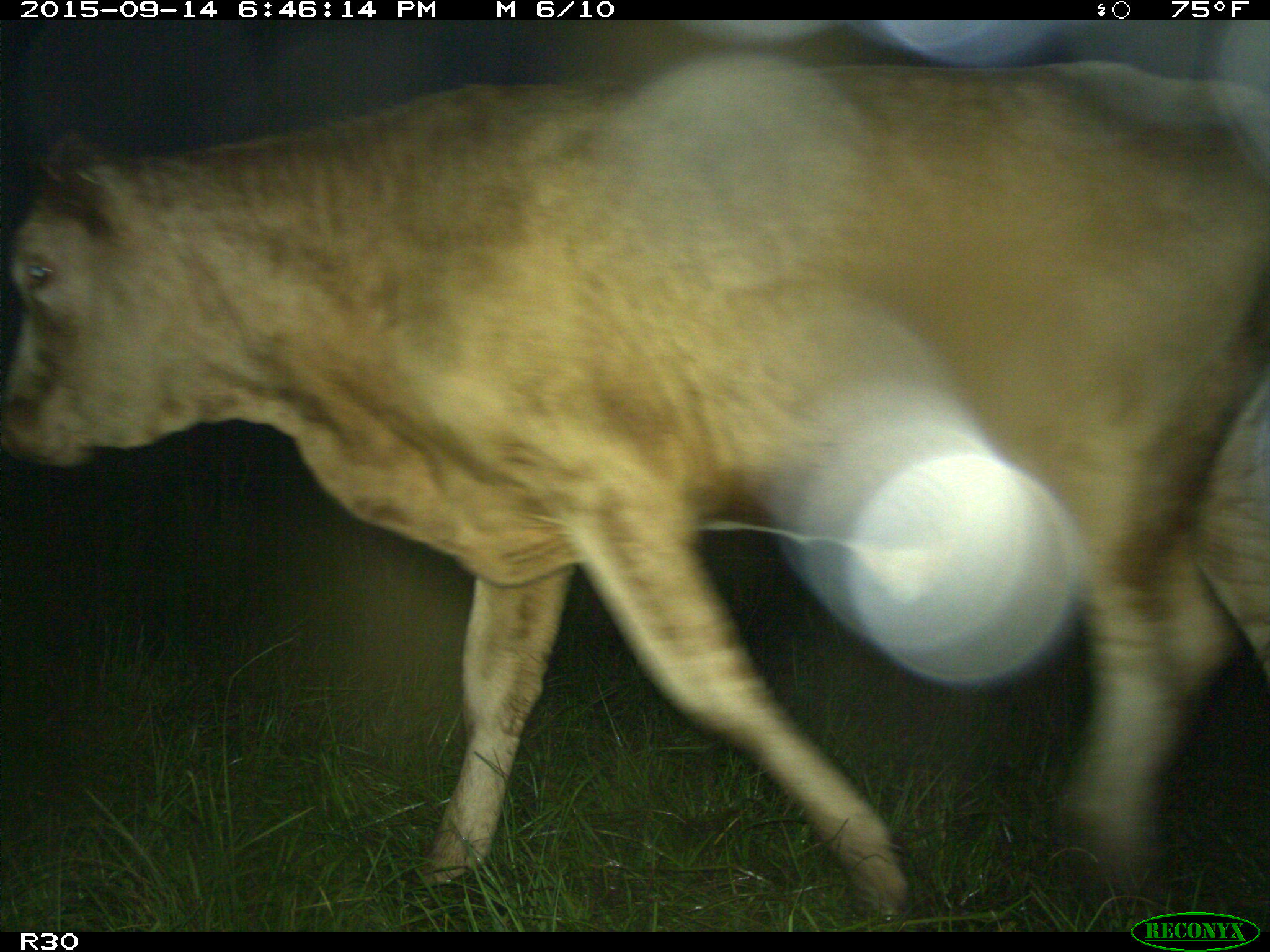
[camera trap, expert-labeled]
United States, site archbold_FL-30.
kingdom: Animalia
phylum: Chordata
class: Mammalia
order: Artiodactyla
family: Bovidae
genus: Bos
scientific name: Bos taurus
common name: domestic cow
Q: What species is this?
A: Bos taurus (domestic cow).